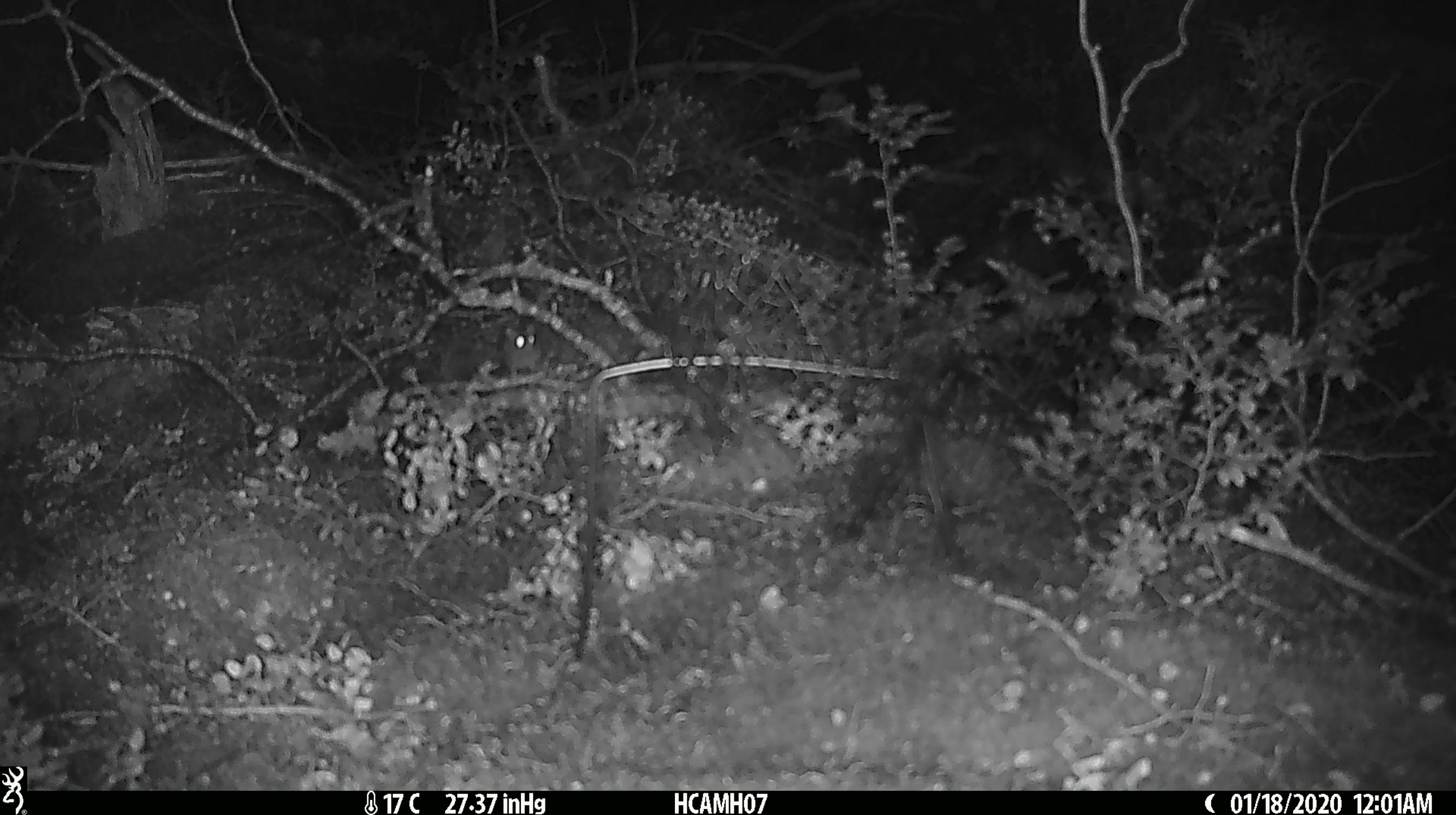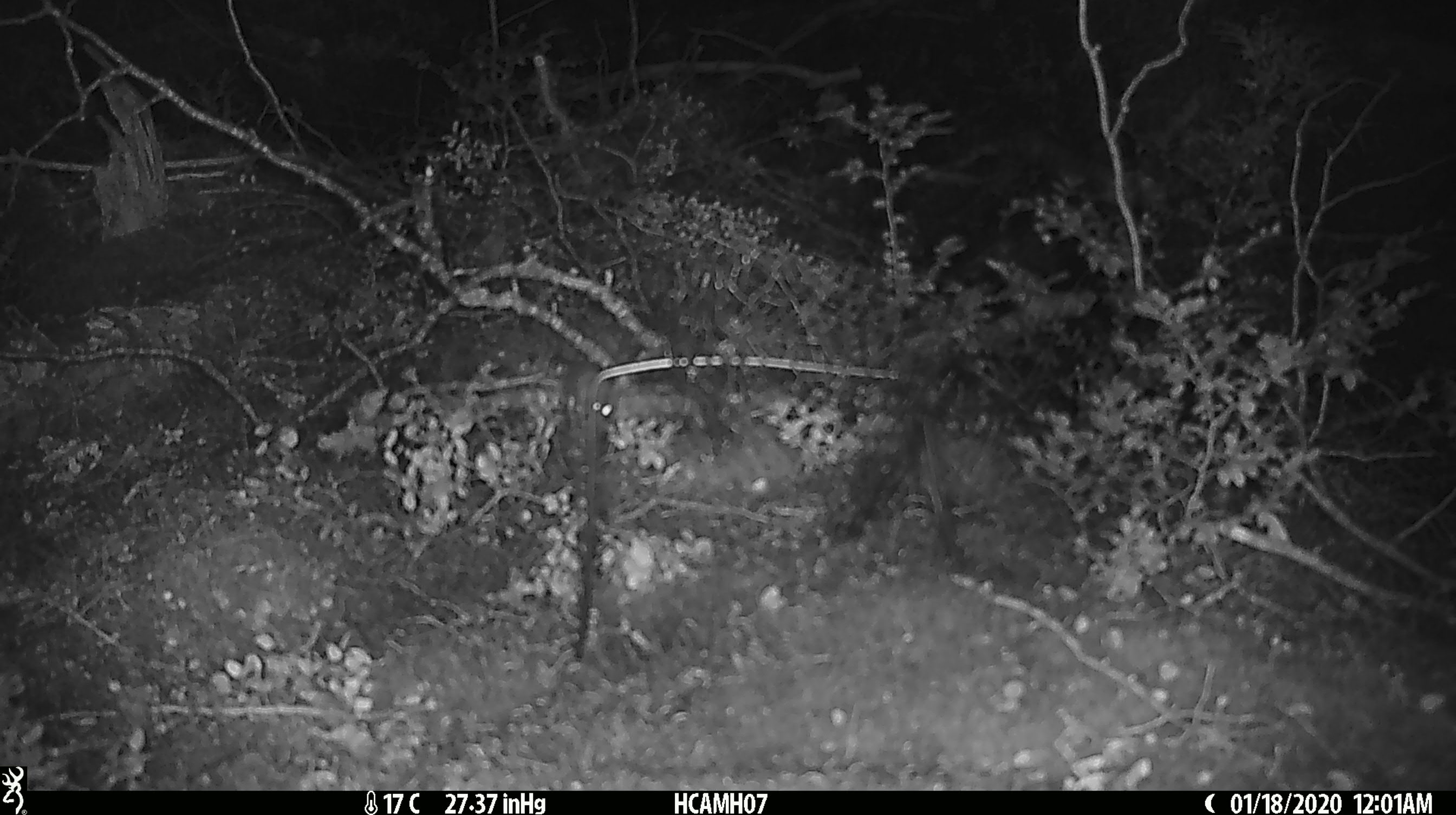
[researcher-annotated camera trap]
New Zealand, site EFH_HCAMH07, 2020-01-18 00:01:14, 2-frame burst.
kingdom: Animalia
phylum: Chordata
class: Mammalia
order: Rodentia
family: Muridae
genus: Mus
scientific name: Mus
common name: mouse